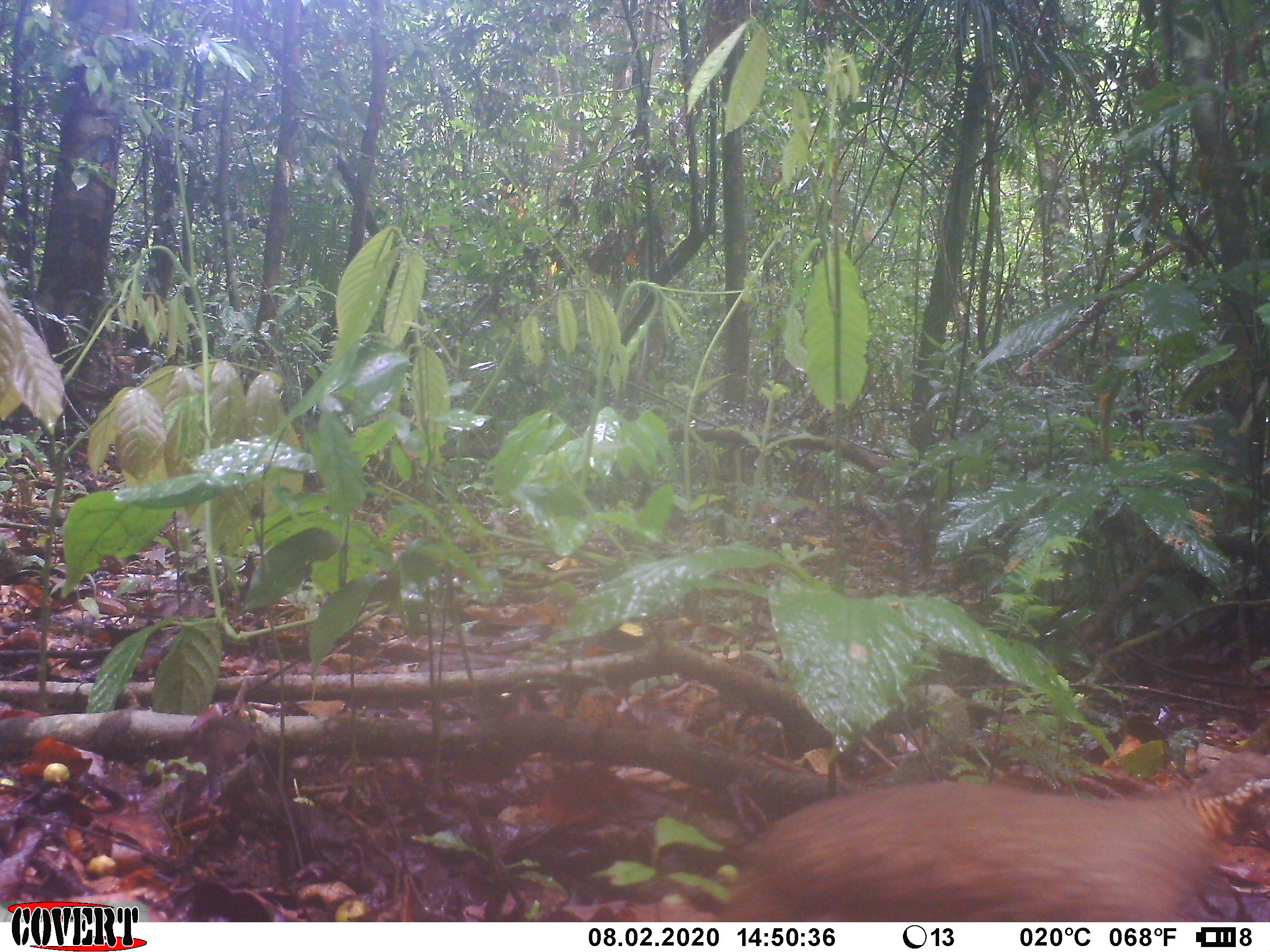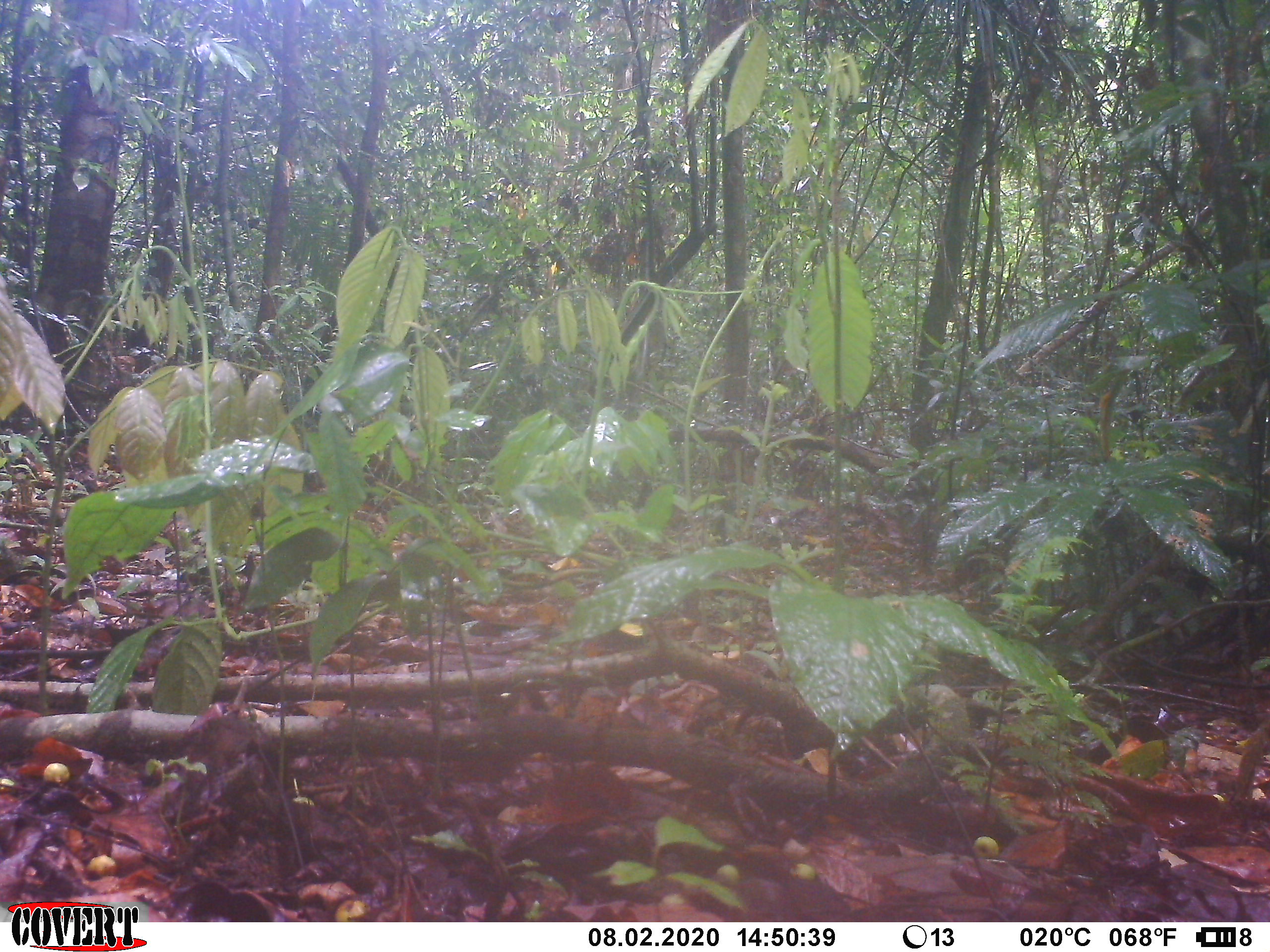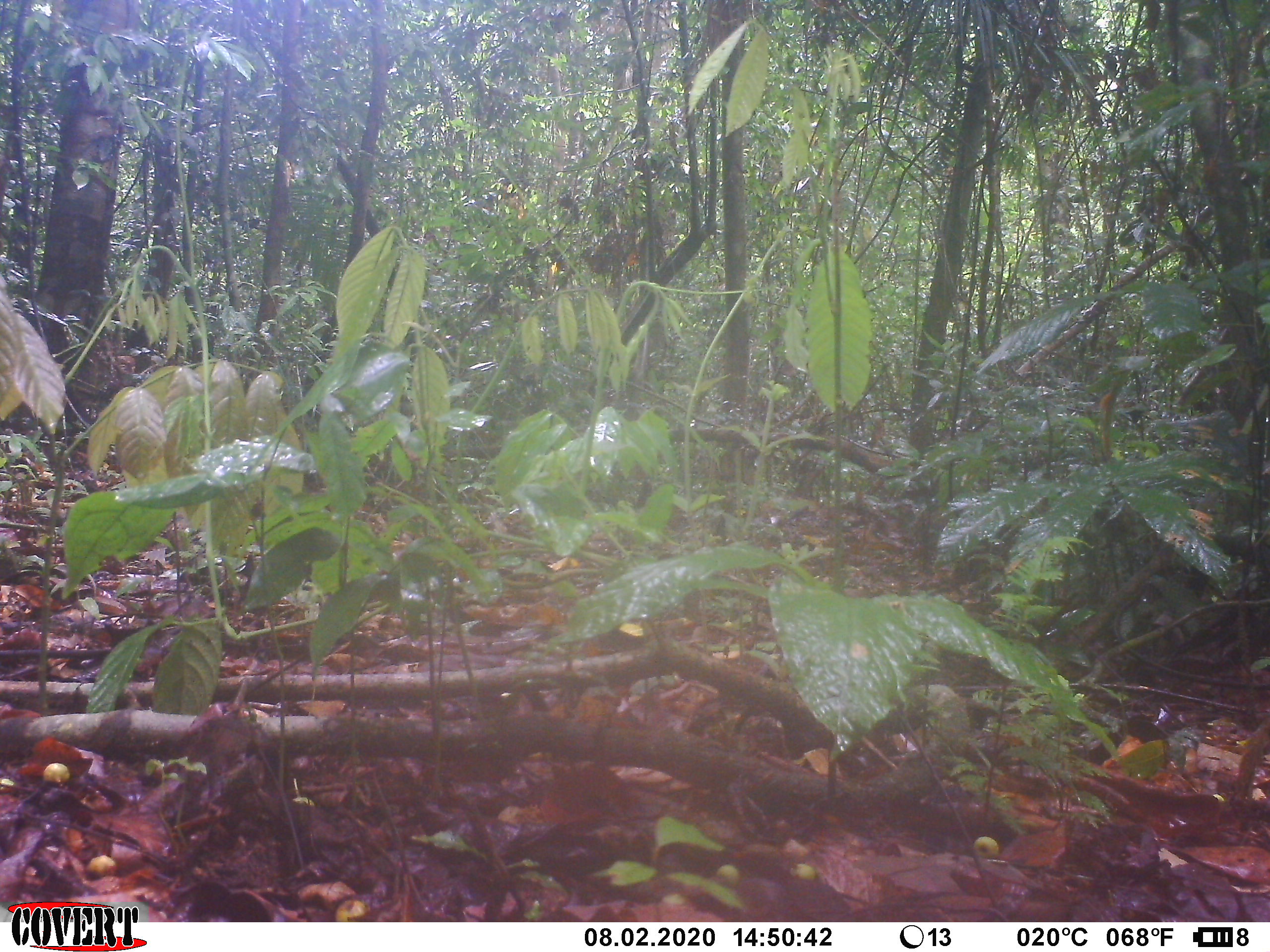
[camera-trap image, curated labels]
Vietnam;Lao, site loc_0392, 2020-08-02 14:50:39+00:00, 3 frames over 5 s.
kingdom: Animalia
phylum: Chordata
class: Aves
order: Galliformes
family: Phasianidae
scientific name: Phasianidae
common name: partridge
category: unidentified partridge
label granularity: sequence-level